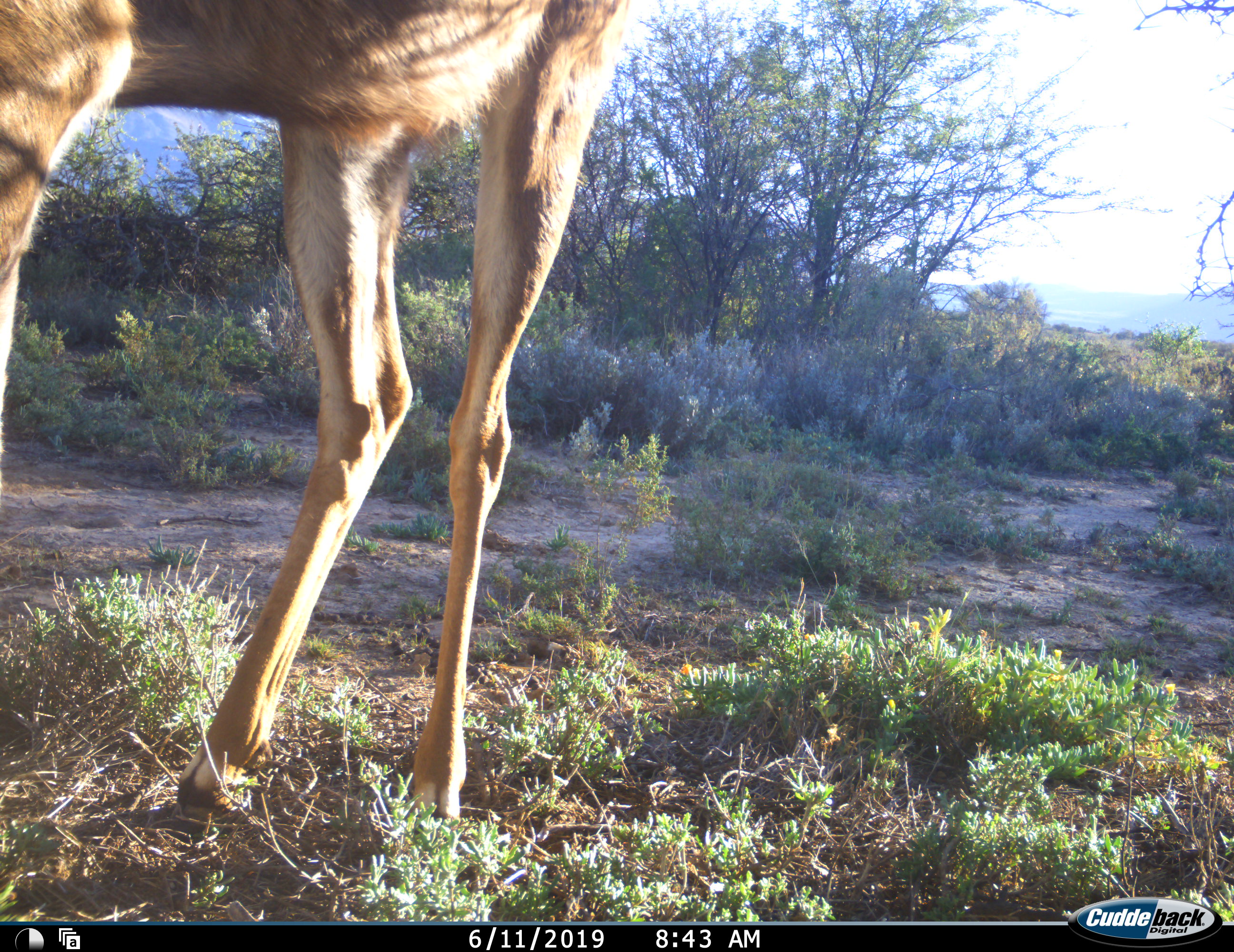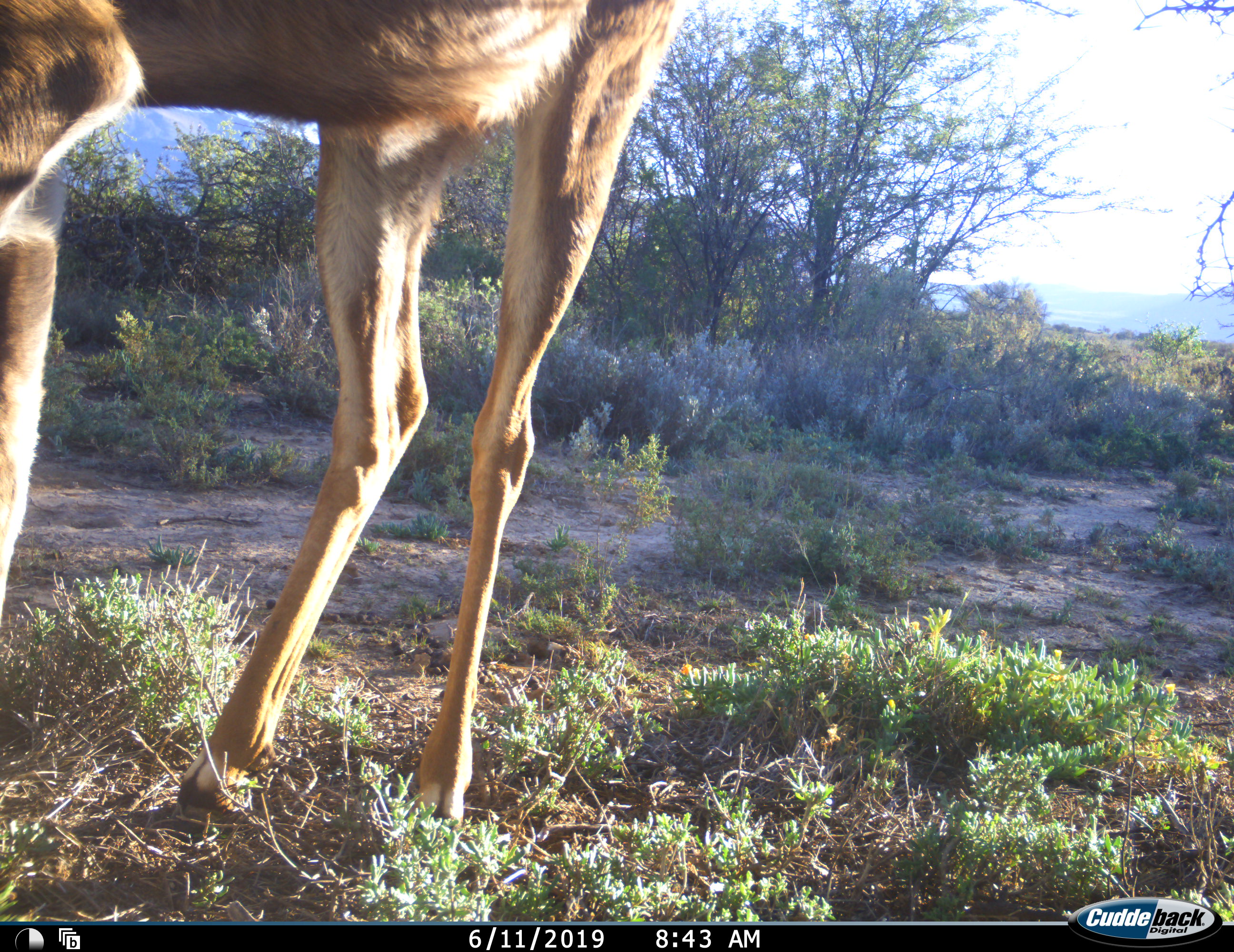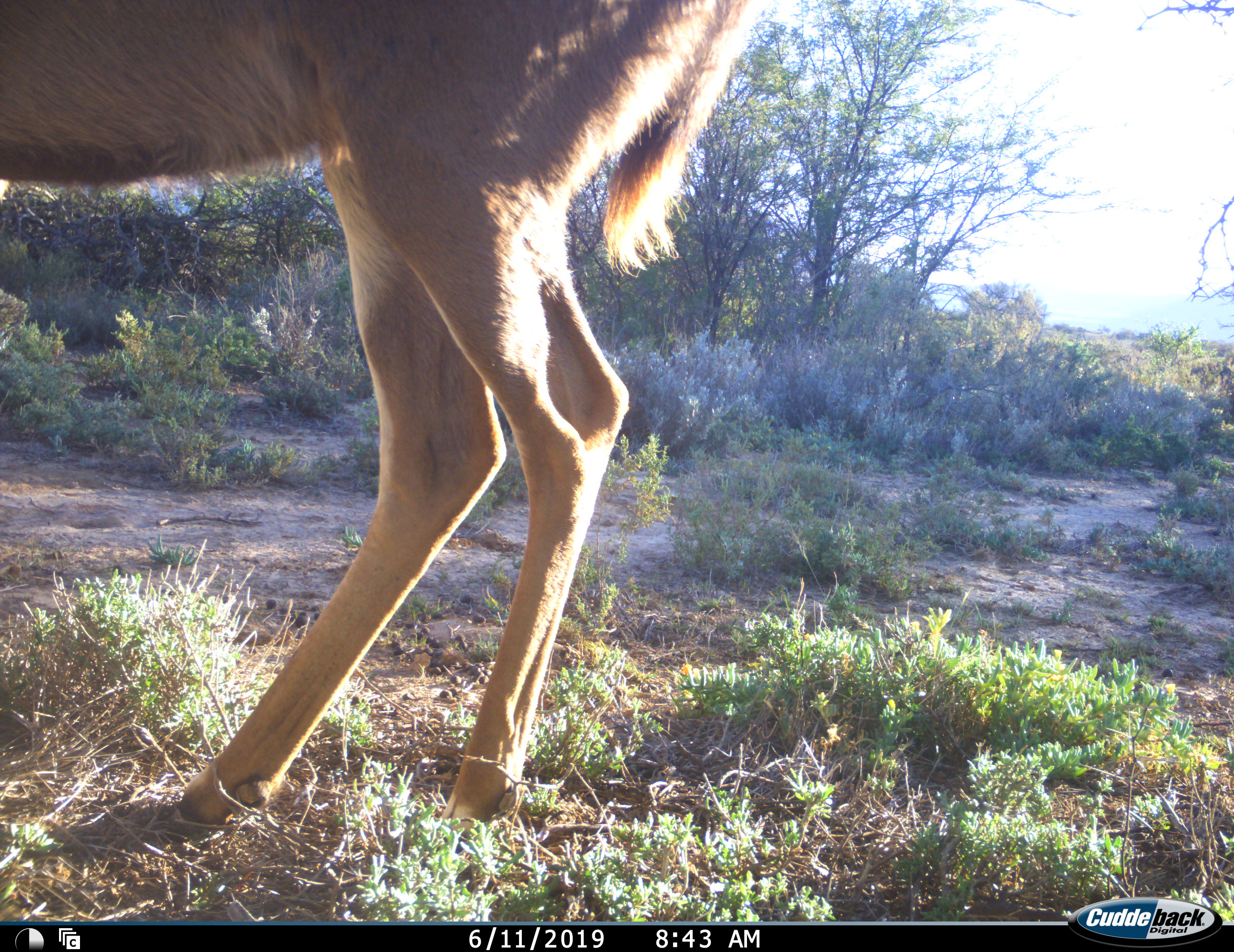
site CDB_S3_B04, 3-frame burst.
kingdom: Animalia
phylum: Chordata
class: Mammalia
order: Artiodactyla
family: Bovidae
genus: Tragelaphus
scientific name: Tragelaphus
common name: kudu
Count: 1.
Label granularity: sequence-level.